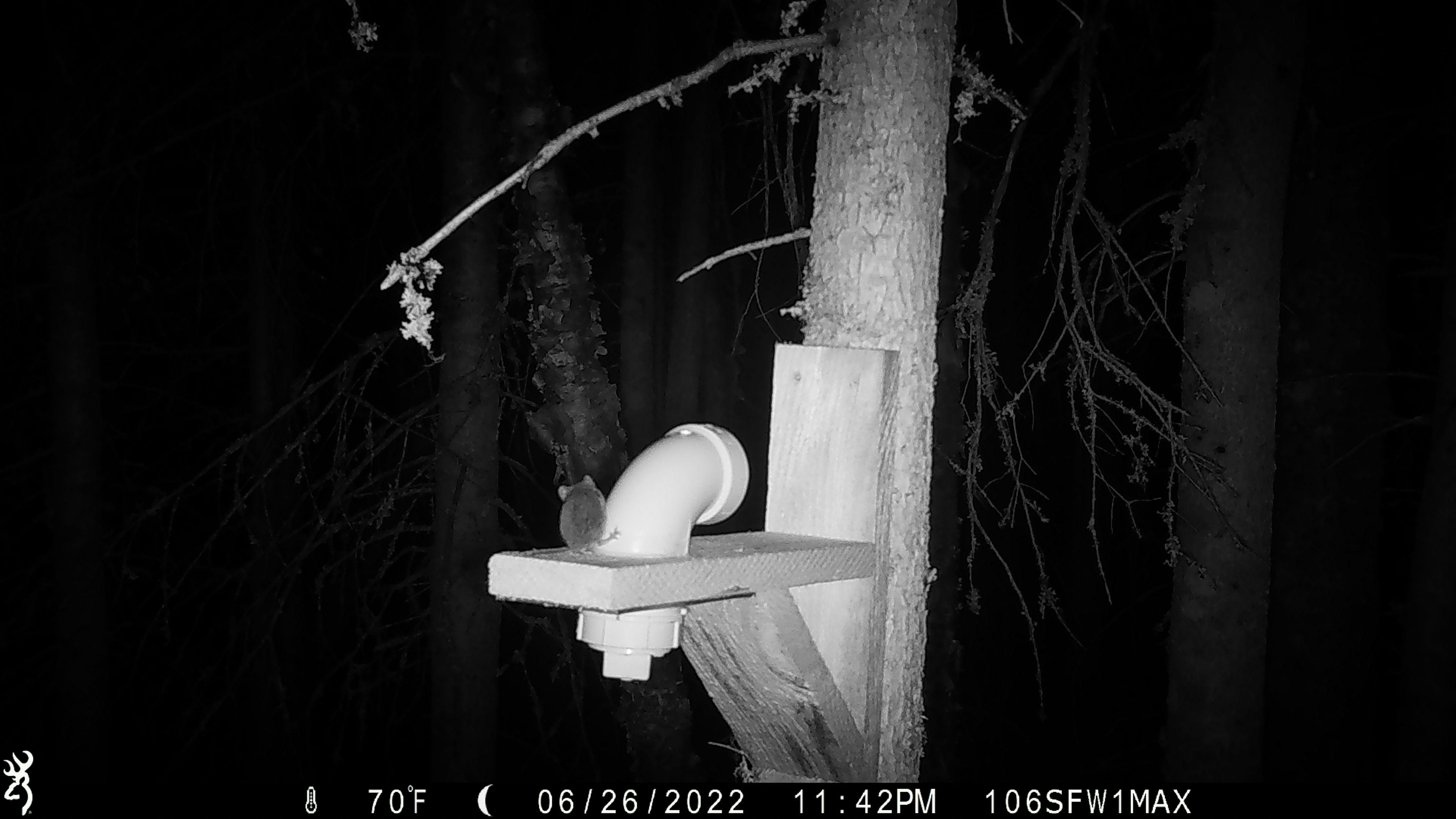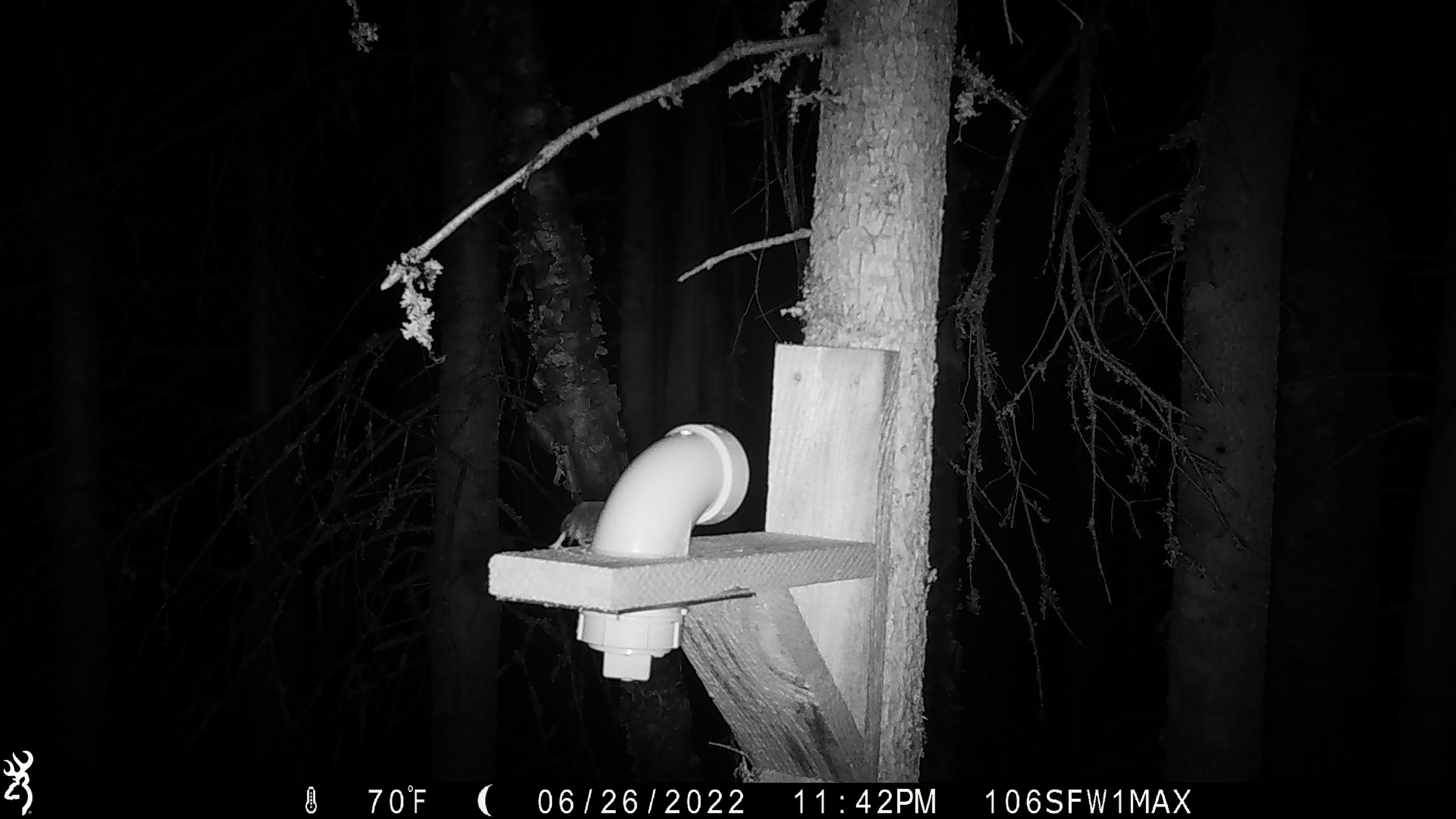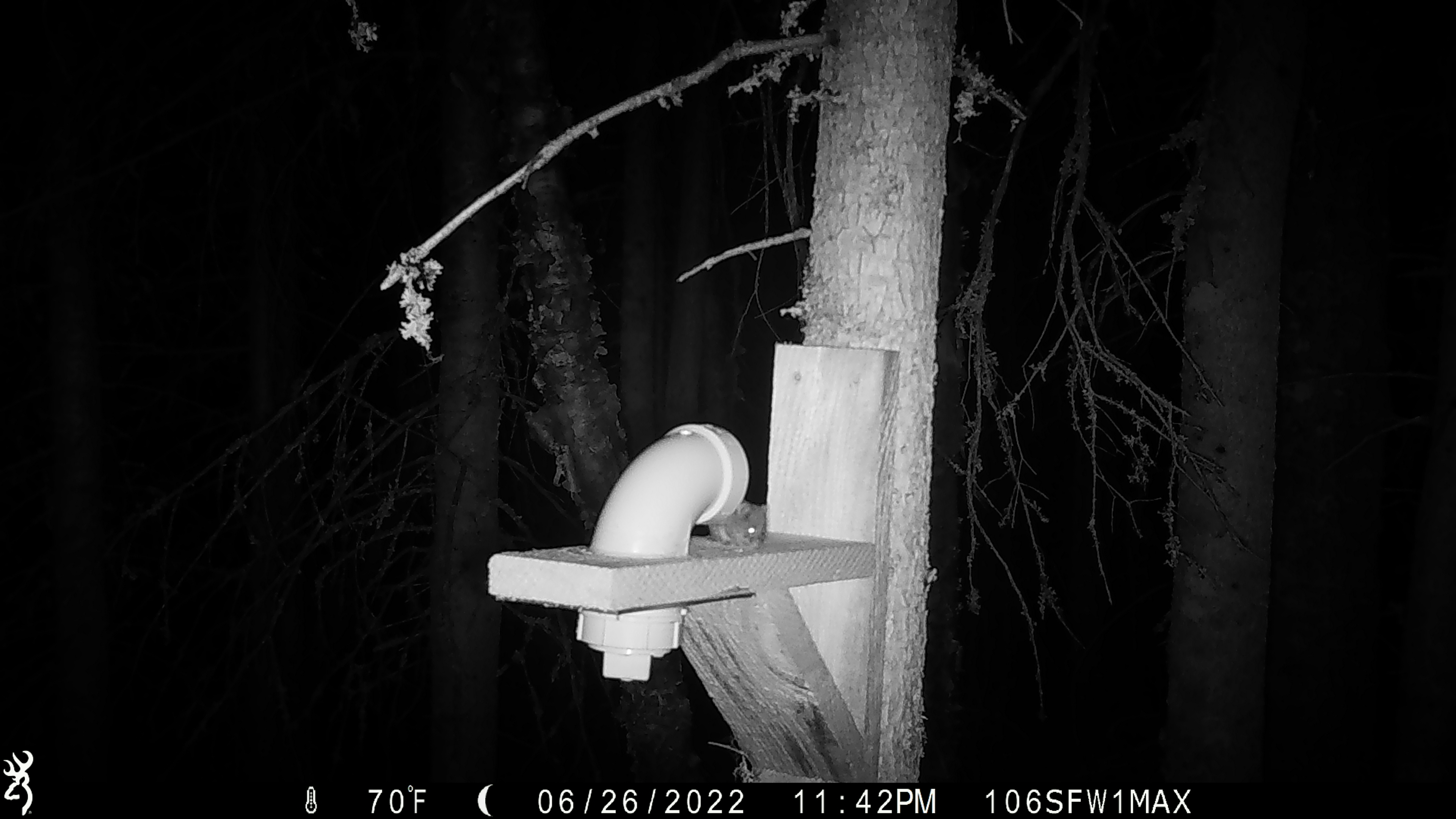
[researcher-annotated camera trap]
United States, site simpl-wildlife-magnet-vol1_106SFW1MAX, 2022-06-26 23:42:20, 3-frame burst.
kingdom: Animalia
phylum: Chordata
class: Mammalia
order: Rodentia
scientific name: Rodentia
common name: mouse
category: mouse sp.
Mouse sp. (mouse) (Rodentia).